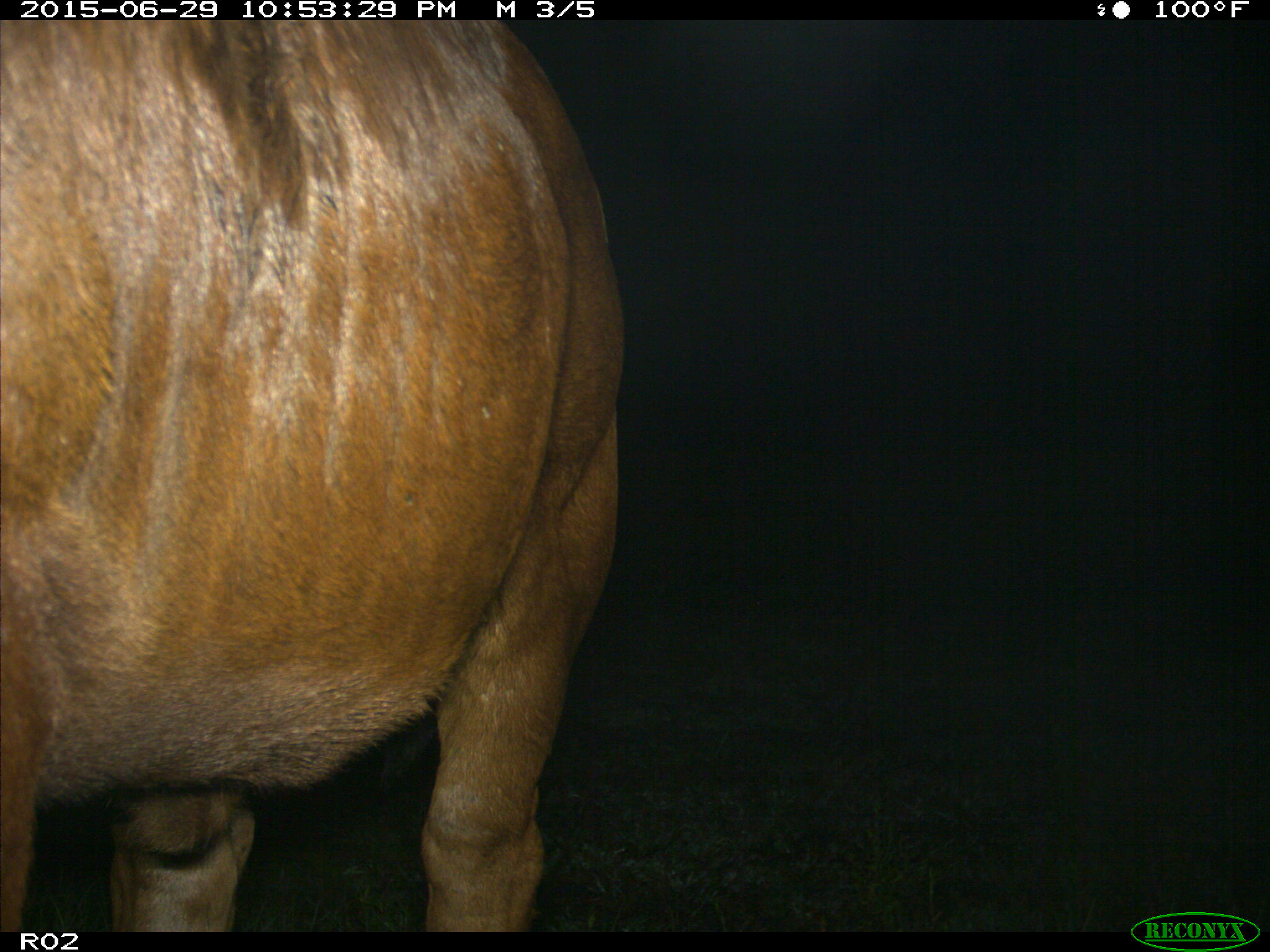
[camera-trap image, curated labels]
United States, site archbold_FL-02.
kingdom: Animalia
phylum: Chordata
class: Mammalia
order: Artiodactyla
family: Bovidae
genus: Bos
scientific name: Bos taurus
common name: domestic cow